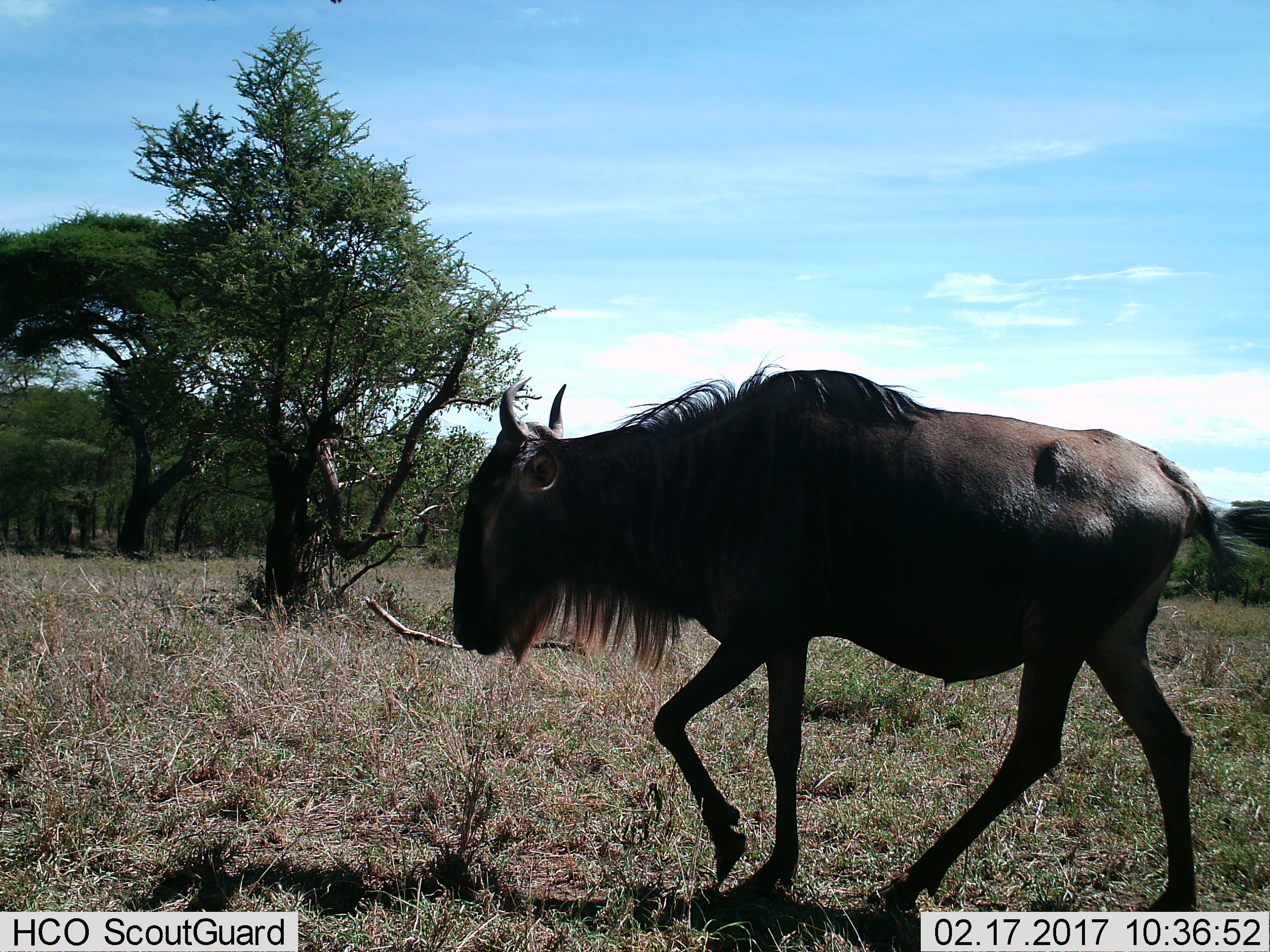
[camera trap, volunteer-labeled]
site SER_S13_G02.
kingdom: Animalia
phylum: Chordata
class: Mammalia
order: Artiodactyla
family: Bovidae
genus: Connochaetes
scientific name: Connochaetes taurinus taurinus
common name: blue wildebeest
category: wildebeestblue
Wildebeestblue (blue wildebeest) (Connochaetes taurinus taurinus), count 1. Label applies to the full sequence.